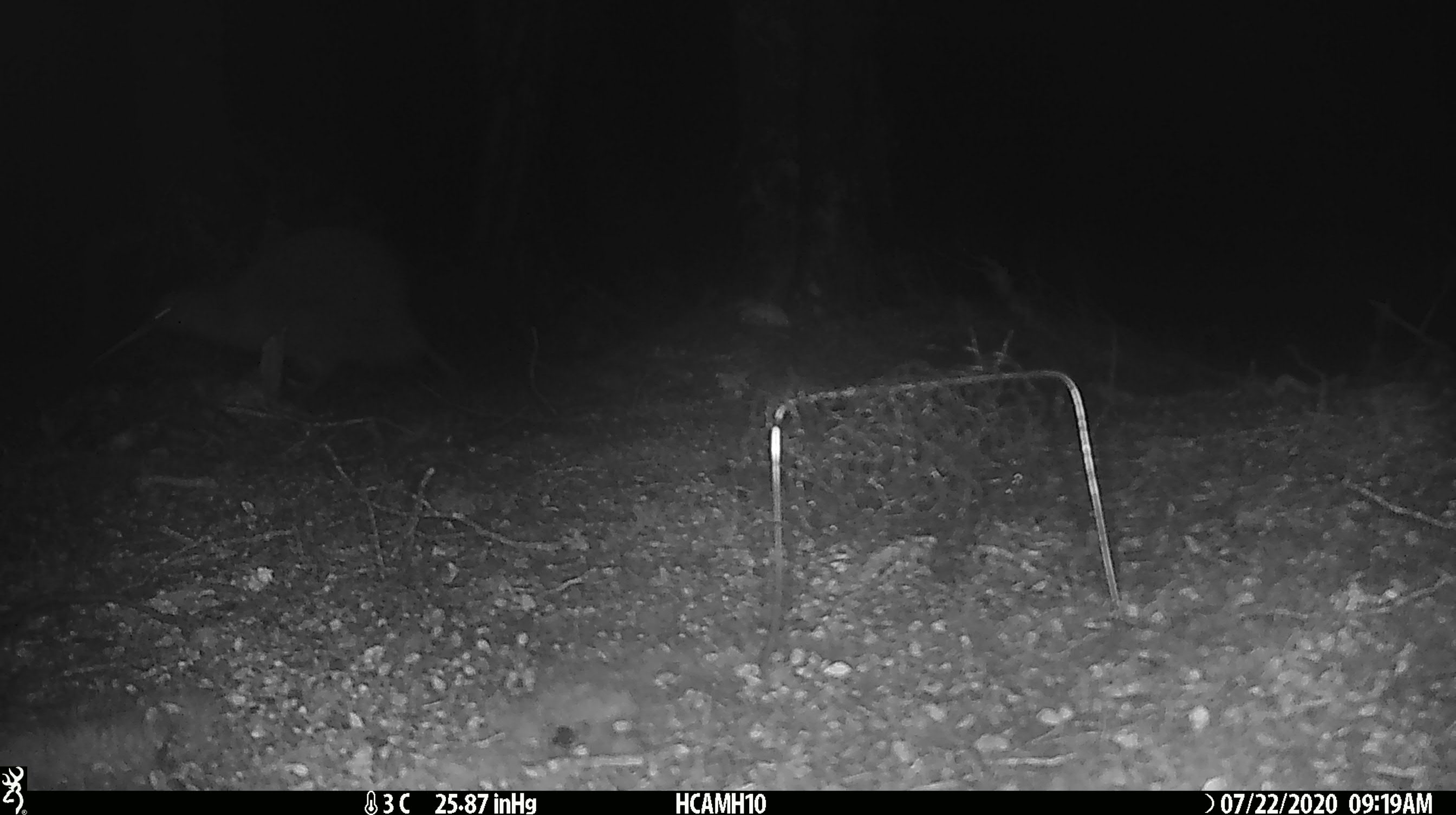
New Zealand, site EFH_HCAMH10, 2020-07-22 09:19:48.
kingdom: Animalia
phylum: Chordata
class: Aves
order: Apterygiformes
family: Apterygidae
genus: Apteryx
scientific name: Apteryx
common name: kiwi